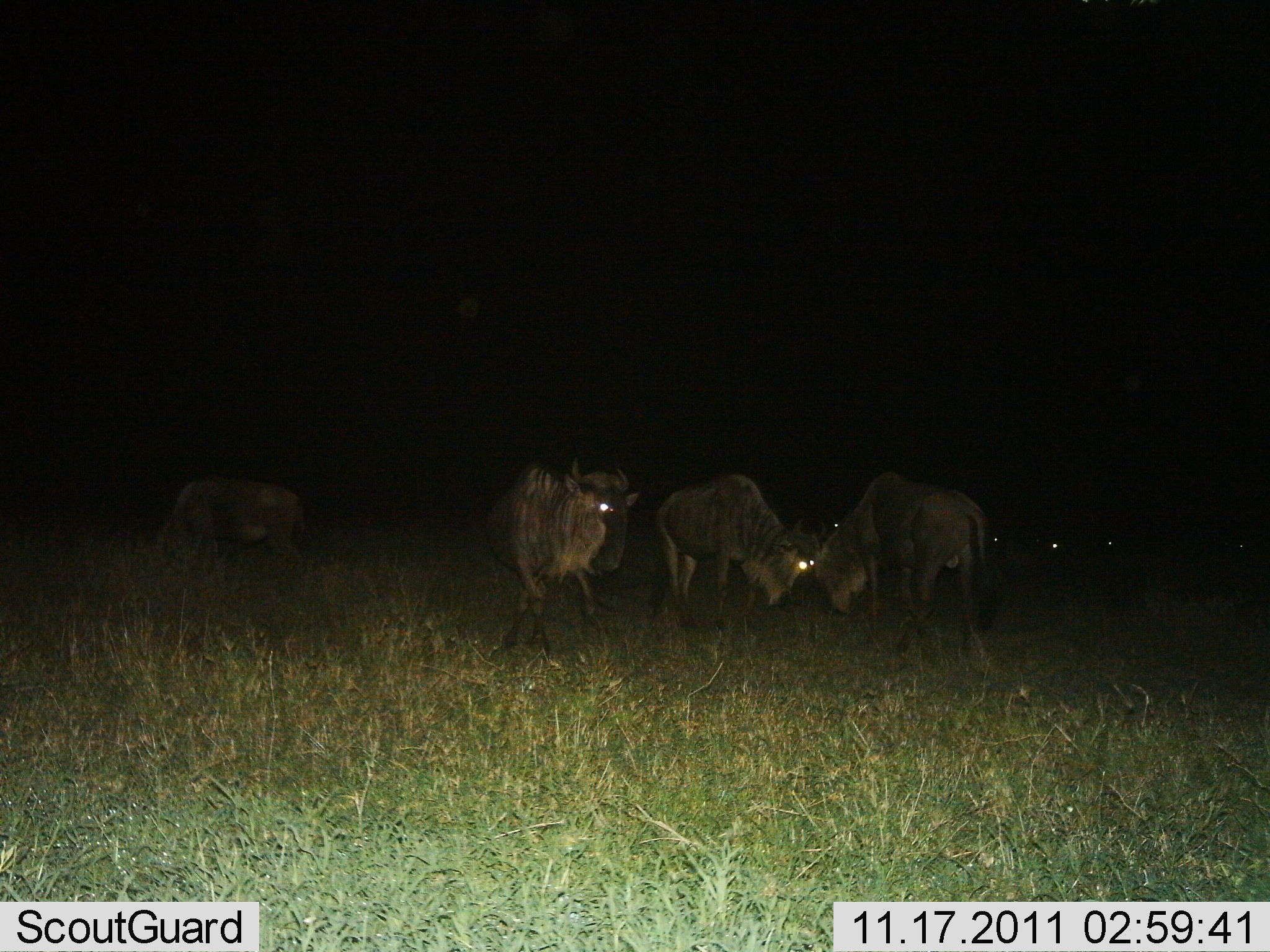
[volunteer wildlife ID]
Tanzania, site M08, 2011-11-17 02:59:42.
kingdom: Animalia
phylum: Chordata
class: Mammalia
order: Artiodactyla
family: Bovidae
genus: Connochaetes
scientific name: Connochaetes taurinus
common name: blue wildebeest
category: wildebeest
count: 4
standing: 75%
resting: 8%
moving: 8%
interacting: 33%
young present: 0%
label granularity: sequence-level